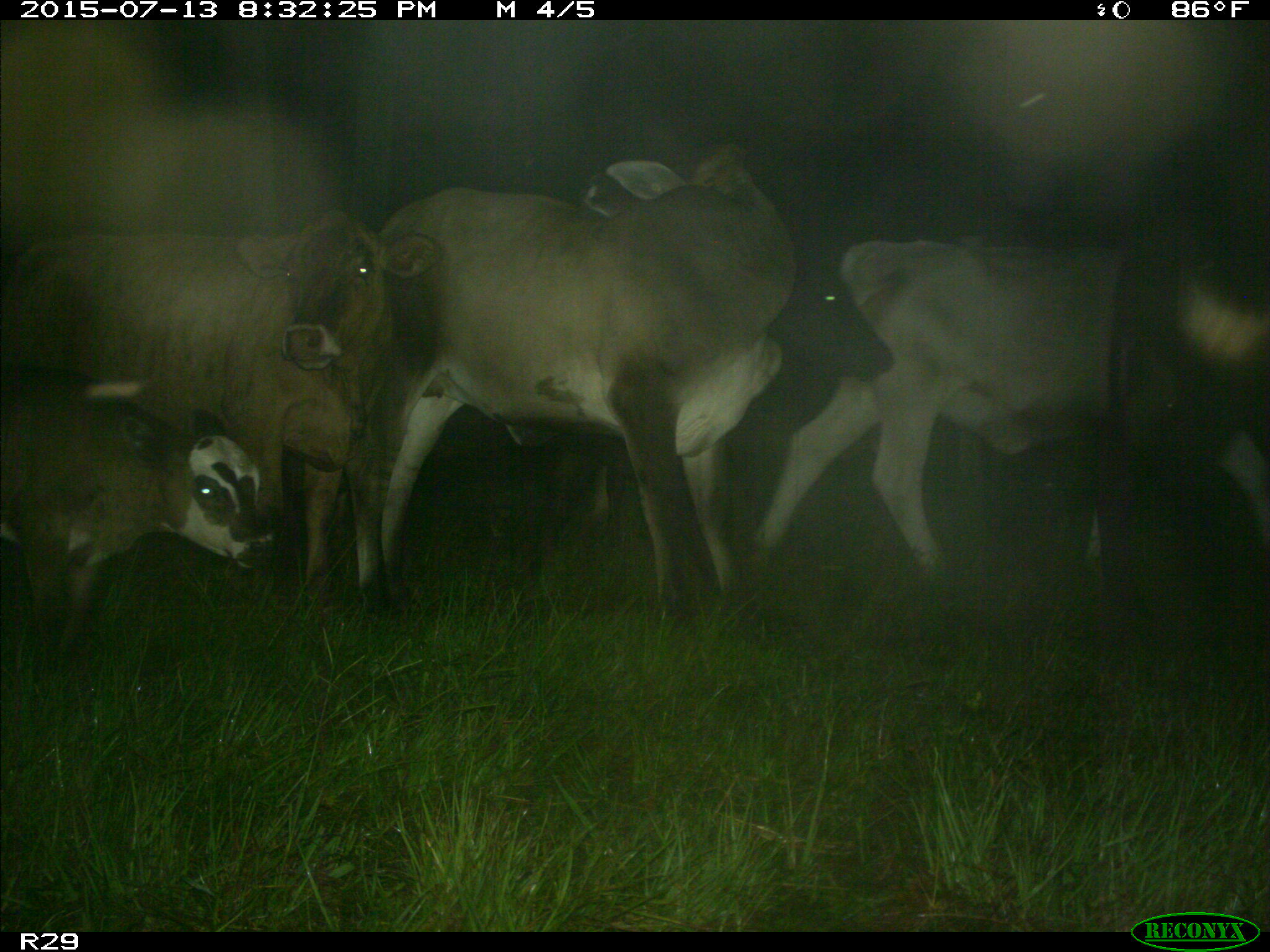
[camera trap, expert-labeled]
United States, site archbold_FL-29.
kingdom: Animalia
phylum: Chordata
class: Mammalia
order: Artiodactyla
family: Bovidae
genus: Bos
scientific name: Bos taurus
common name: domestic cow